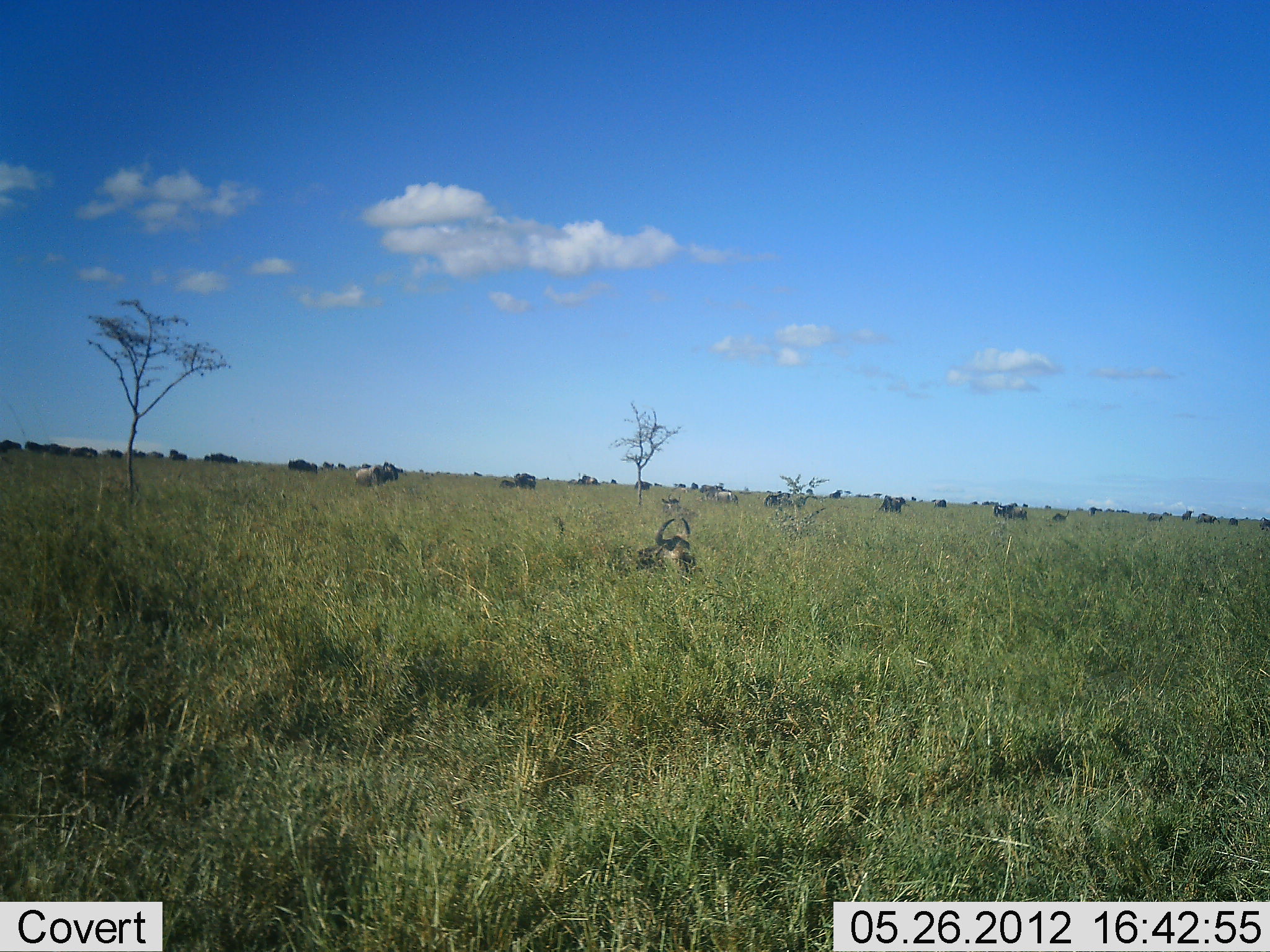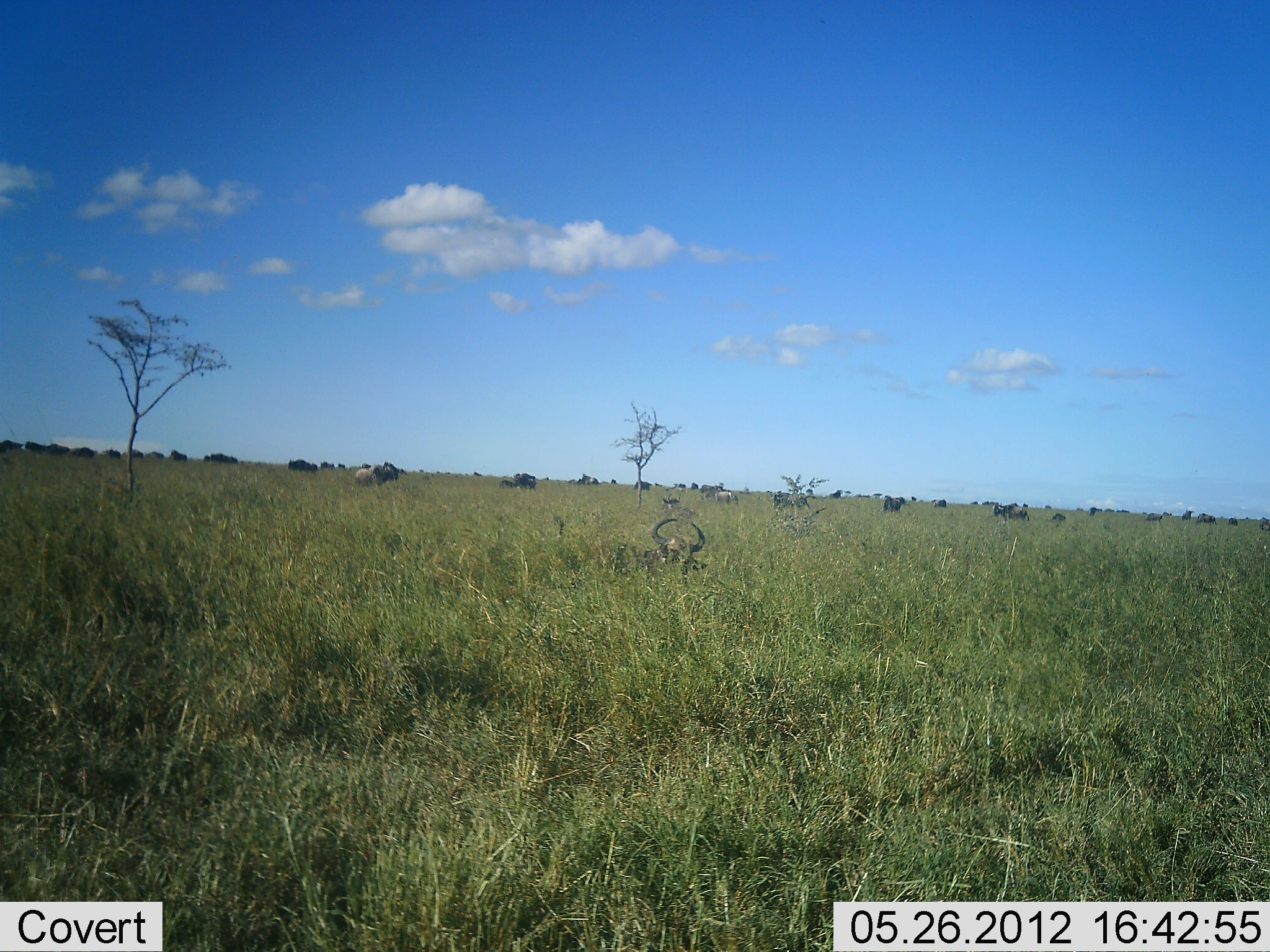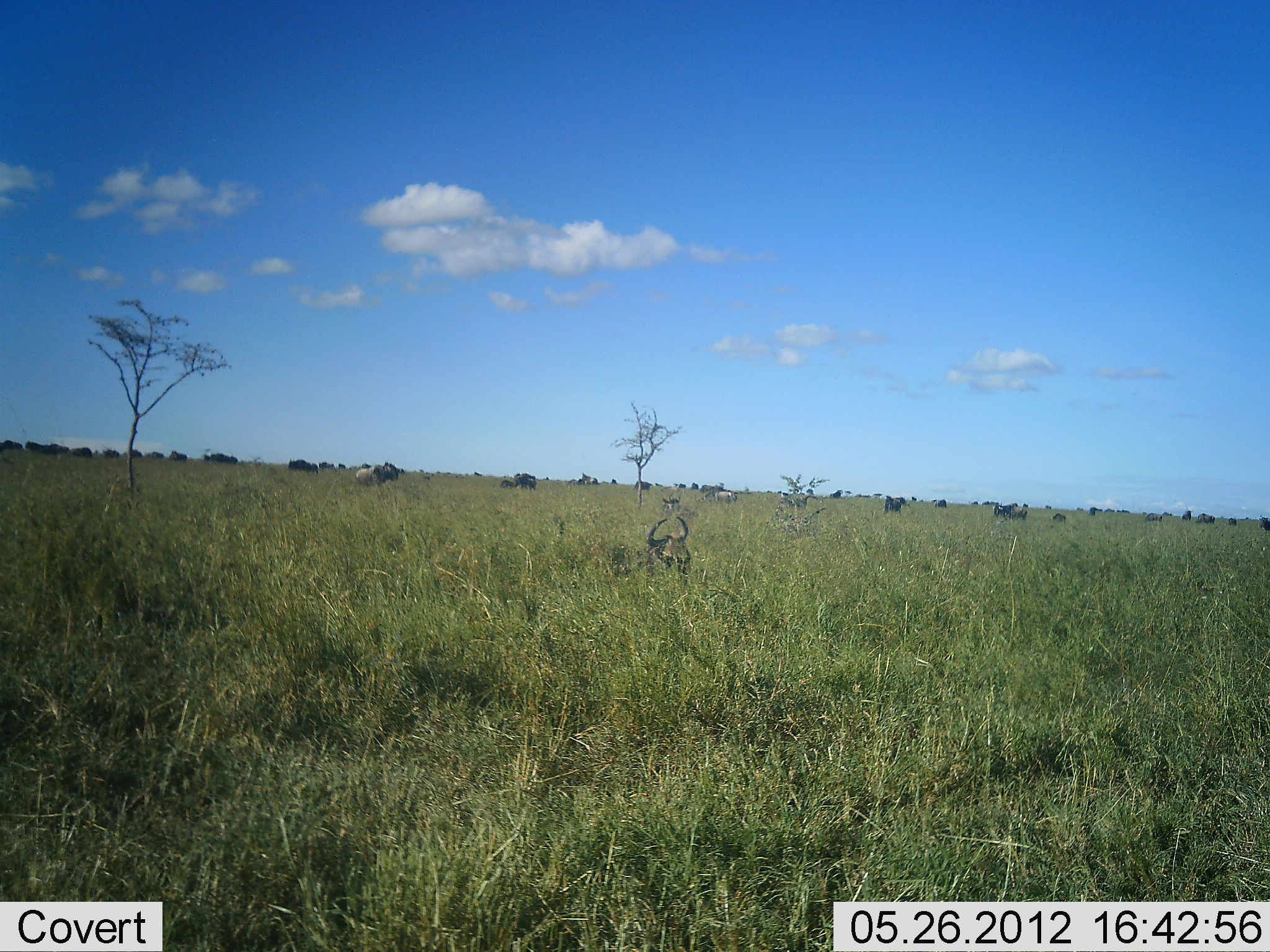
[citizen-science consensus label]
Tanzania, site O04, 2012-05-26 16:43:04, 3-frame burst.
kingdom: Animalia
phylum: Chordata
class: Mammalia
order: Artiodactyla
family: Bovidae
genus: Connochaetes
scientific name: Connochaetes taurinus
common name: blue wildebeest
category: wildebeest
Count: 11-50.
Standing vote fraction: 30%.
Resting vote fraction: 60%.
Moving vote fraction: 20%.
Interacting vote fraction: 0%.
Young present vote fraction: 0%.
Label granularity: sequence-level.